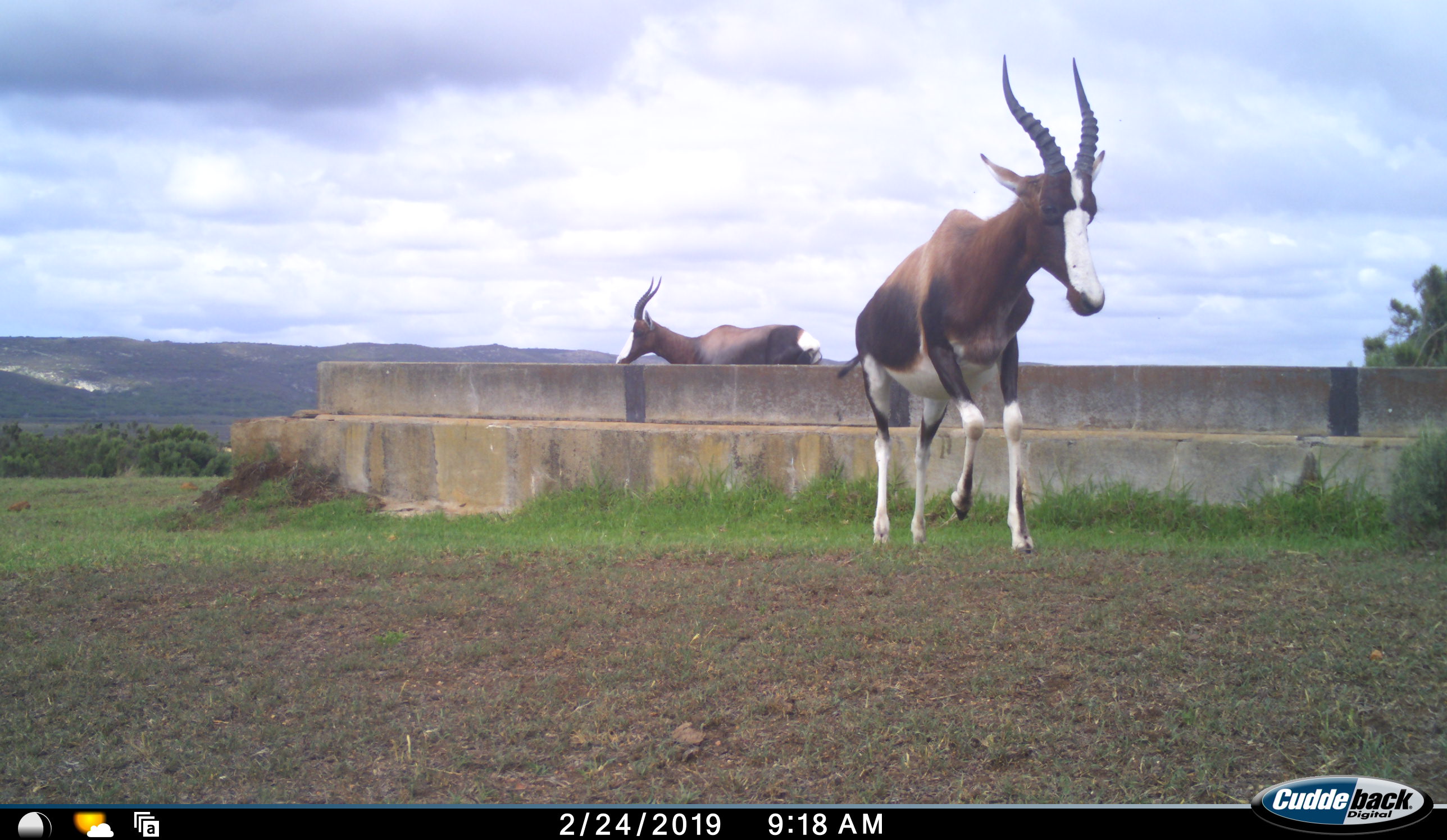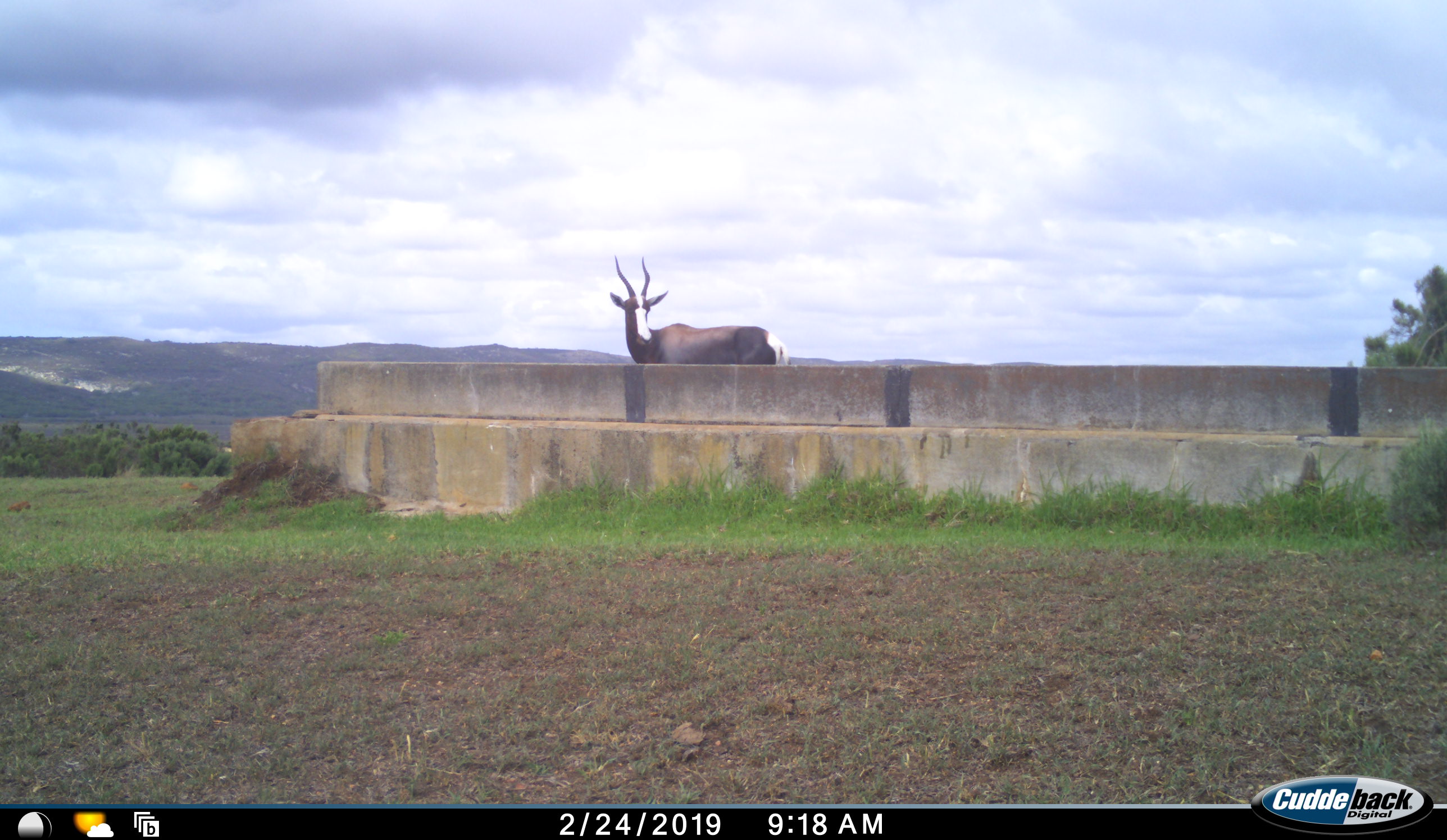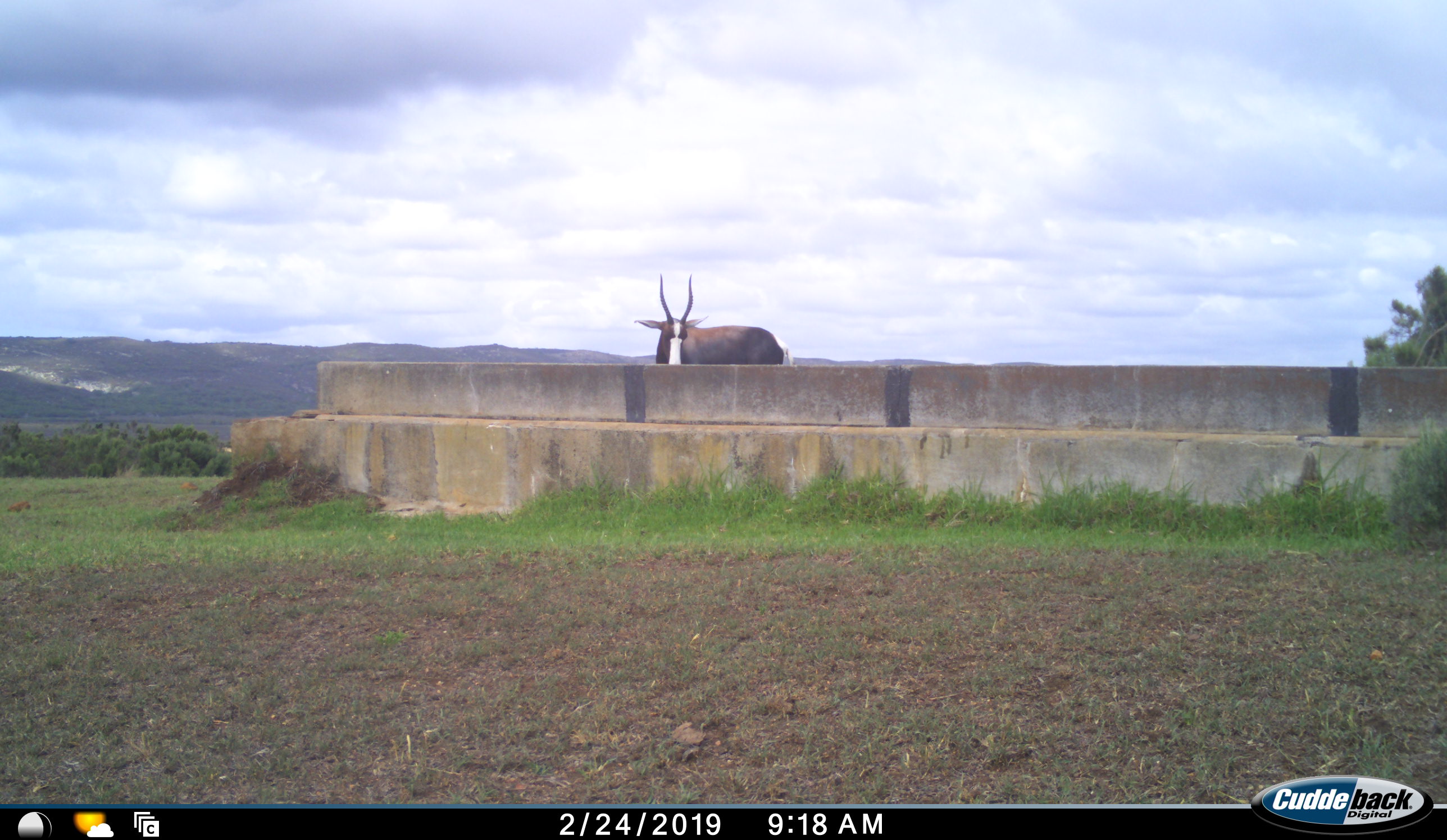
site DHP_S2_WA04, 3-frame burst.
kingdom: Animalia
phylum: Chordata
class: Mammalia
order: Artiodactyla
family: Bovidae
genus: Damaliscus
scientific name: Damaliscus pygargus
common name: bontebok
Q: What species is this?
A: Bontebok (Damaliscus pygargus).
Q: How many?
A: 2.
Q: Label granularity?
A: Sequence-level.